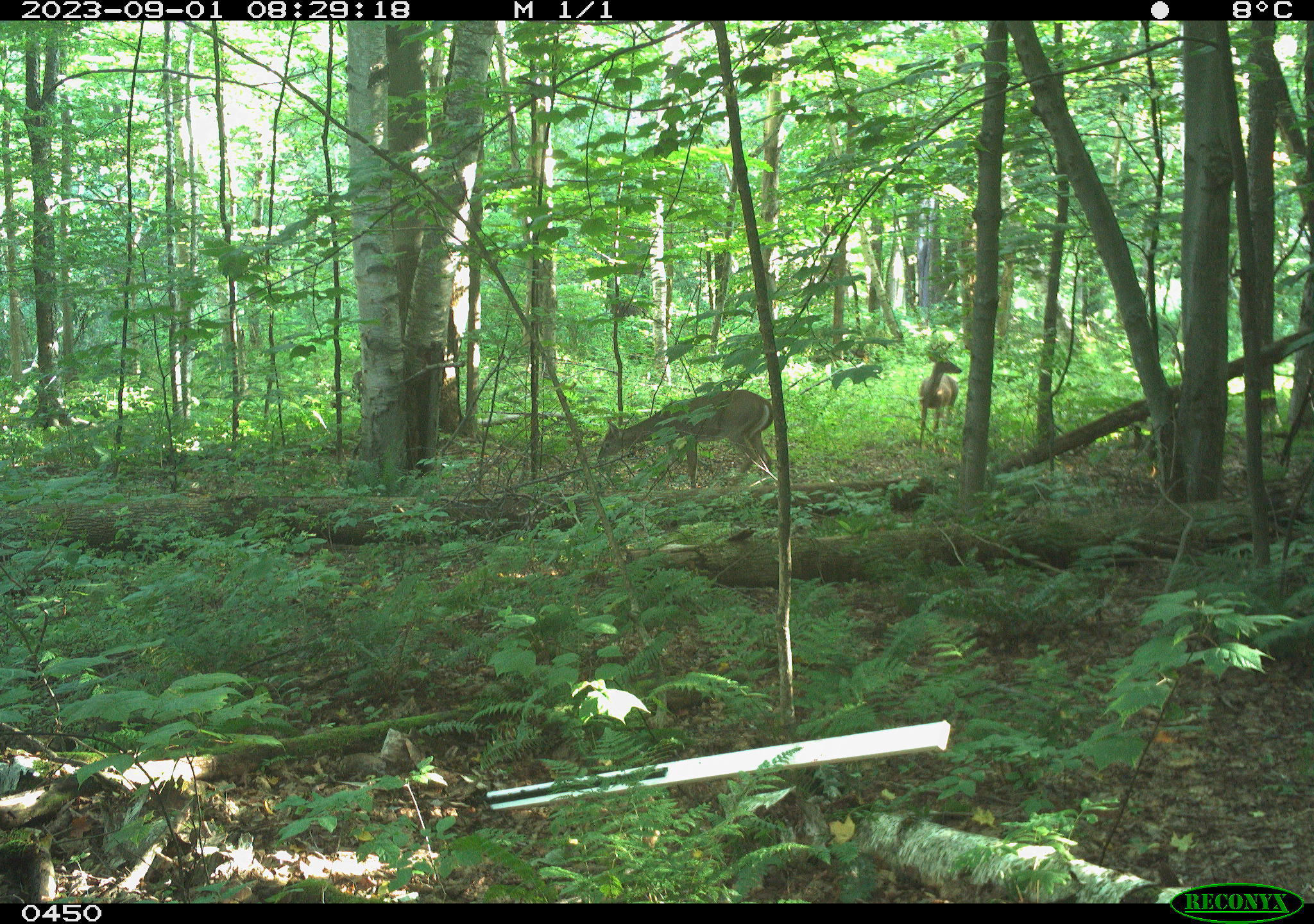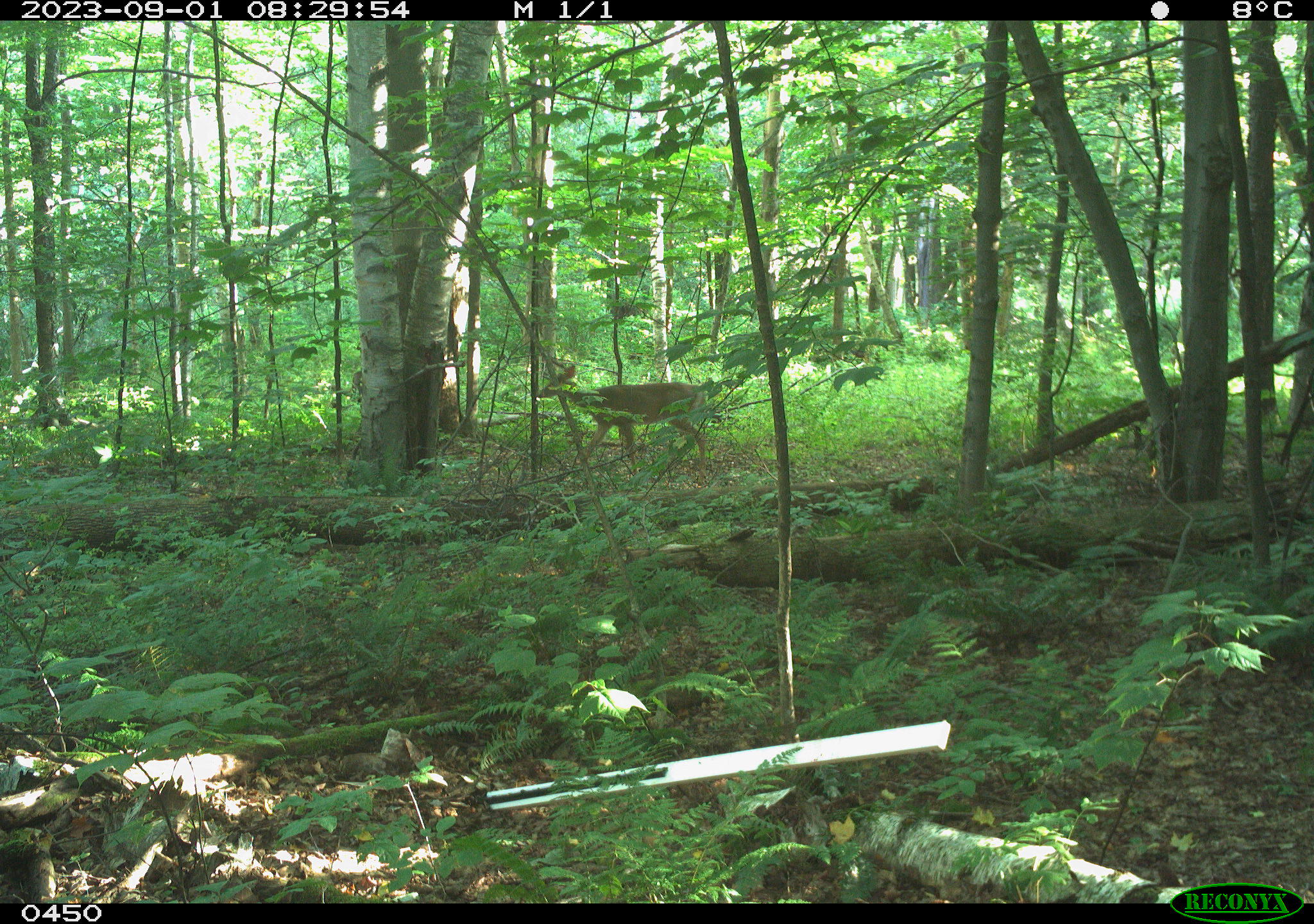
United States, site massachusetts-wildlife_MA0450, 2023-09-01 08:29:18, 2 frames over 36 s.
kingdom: Animalia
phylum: Chordata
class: Mammalia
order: Artiodactyla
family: Cervidae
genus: Odocoileus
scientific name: Odocoileus virginianus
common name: white-tailed deer